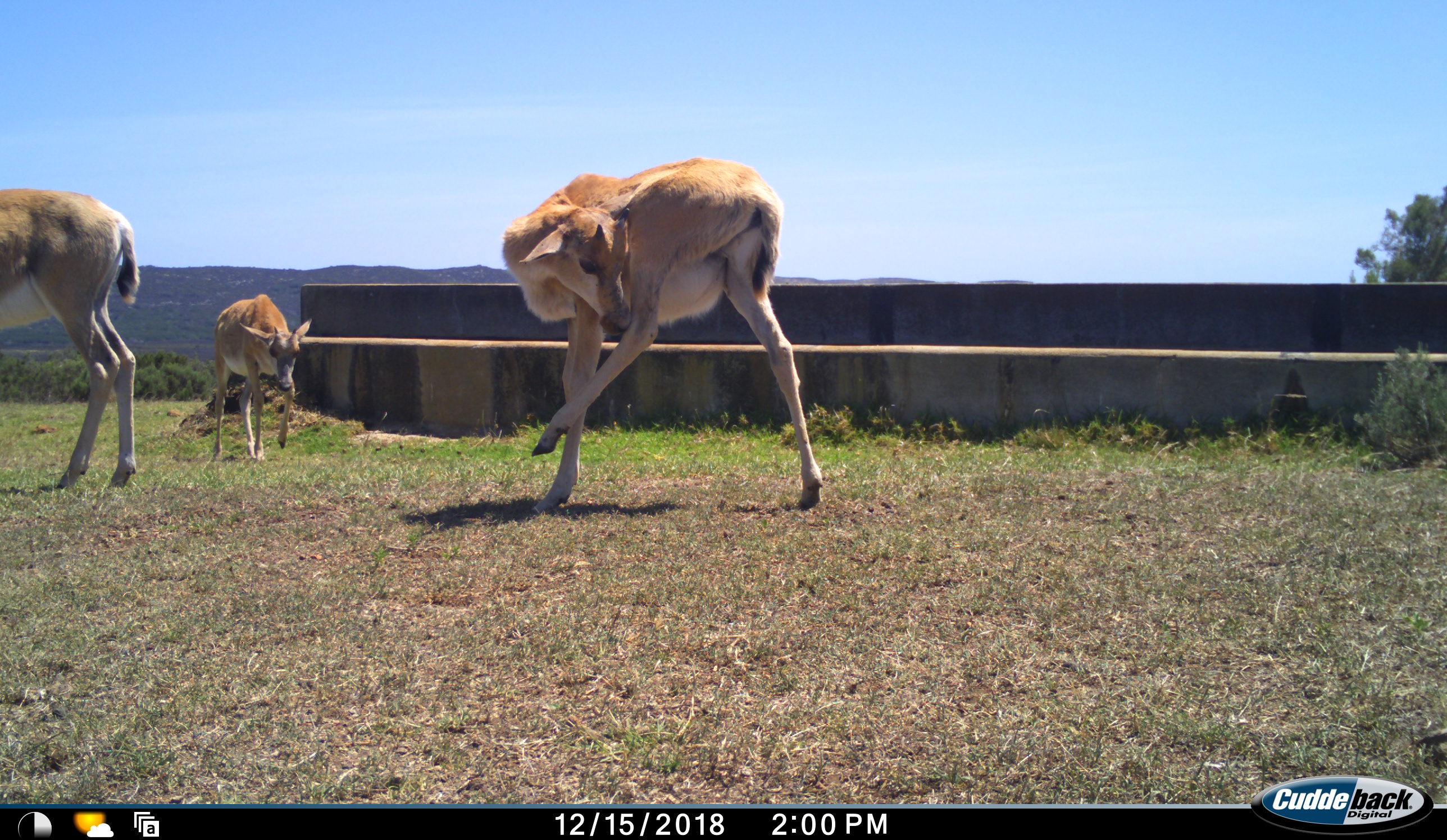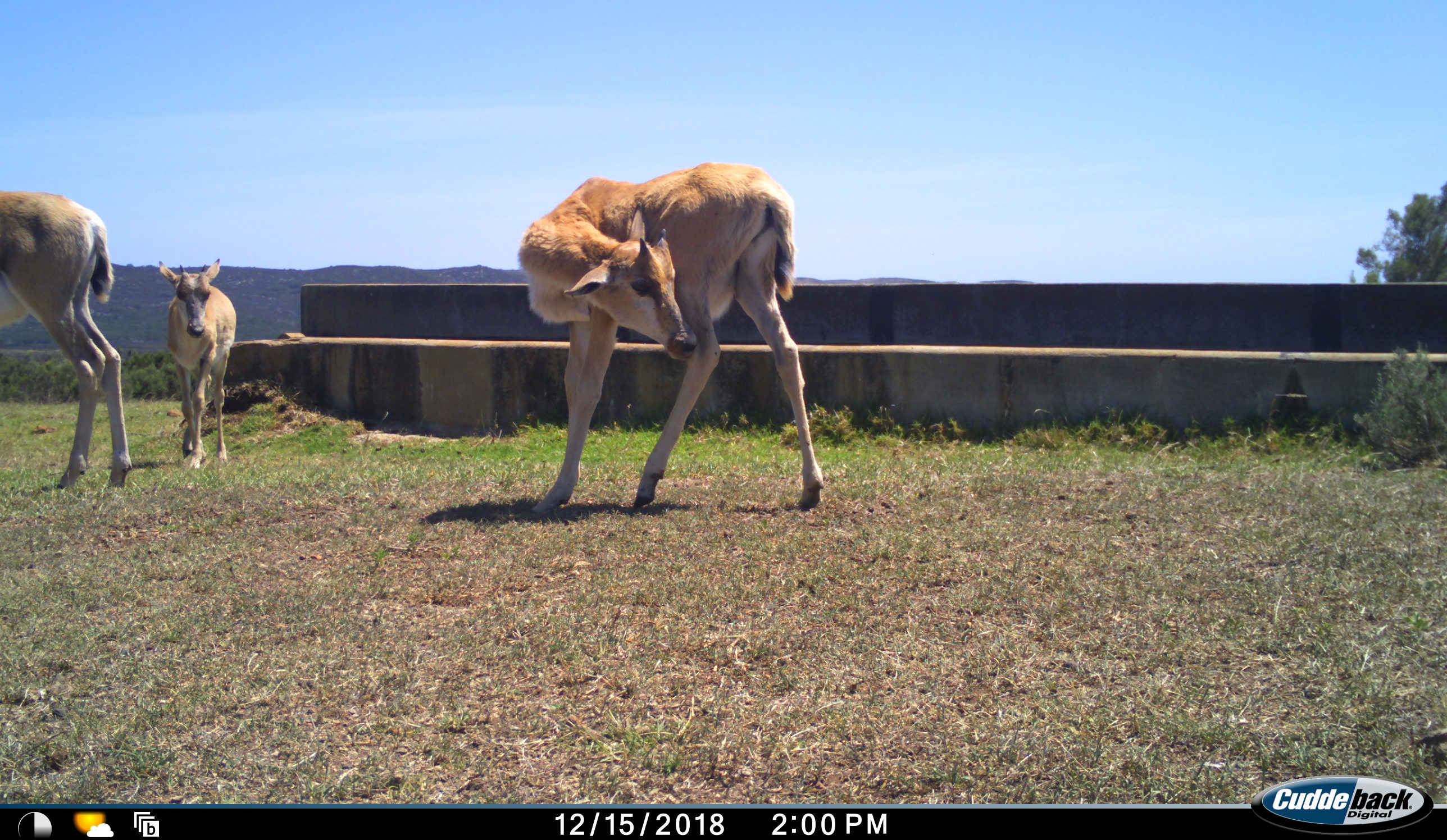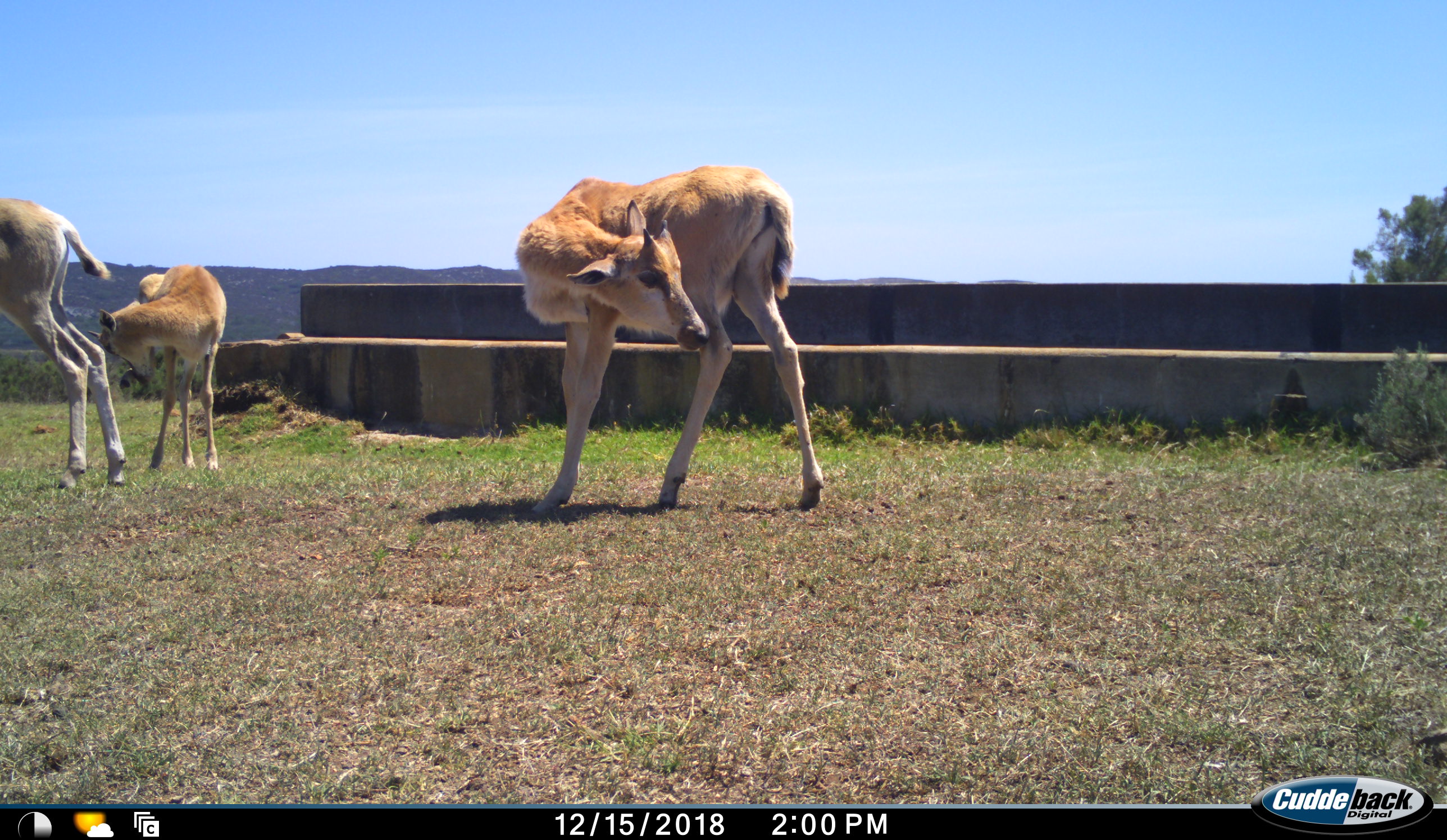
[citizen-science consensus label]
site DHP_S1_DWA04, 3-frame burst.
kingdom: Animalia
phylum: Chordata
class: Mammalia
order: Artiodactyla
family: Bovidae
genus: Damaliscus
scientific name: Damaliscus pygargus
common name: bontebok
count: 3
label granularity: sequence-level